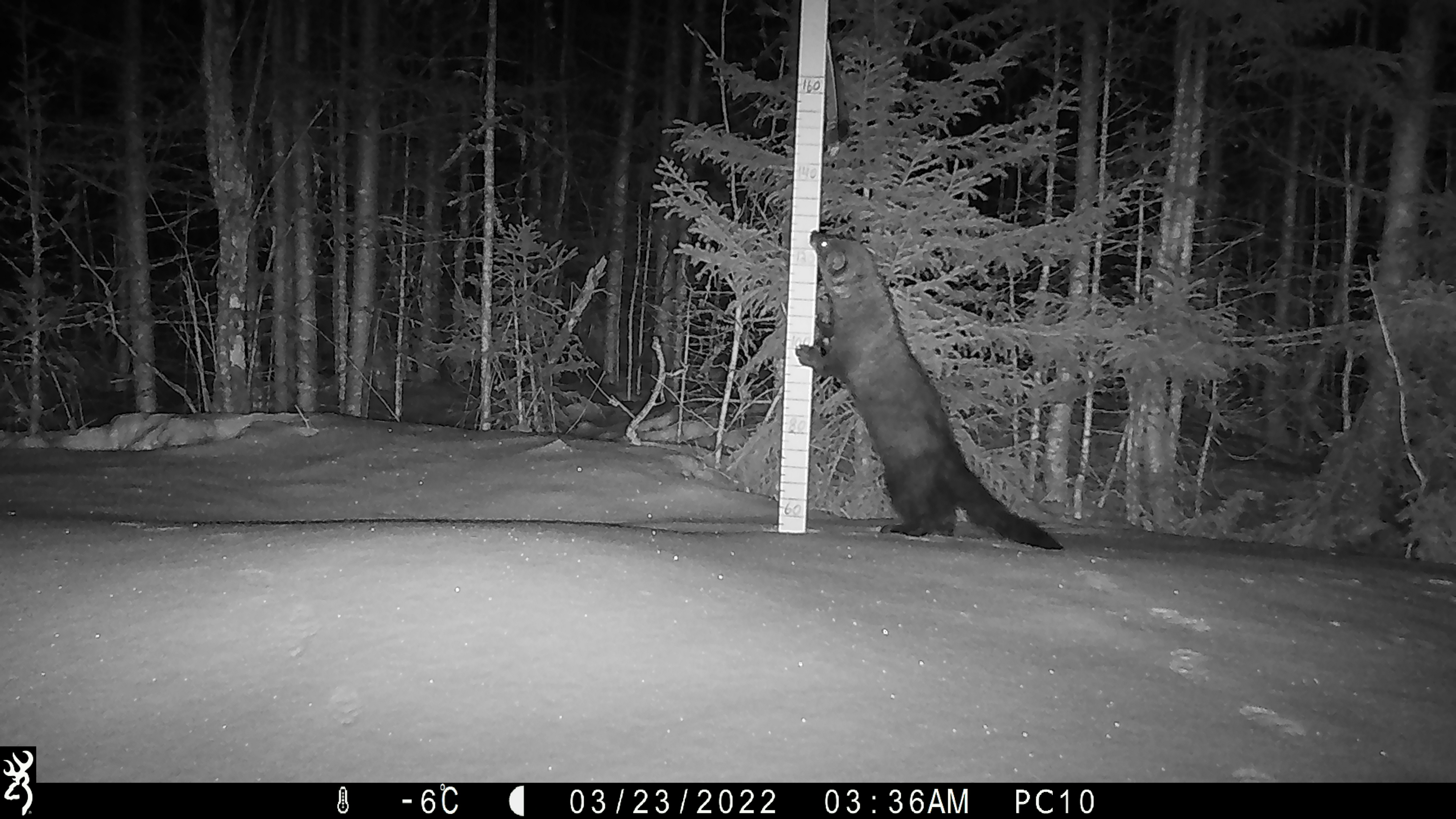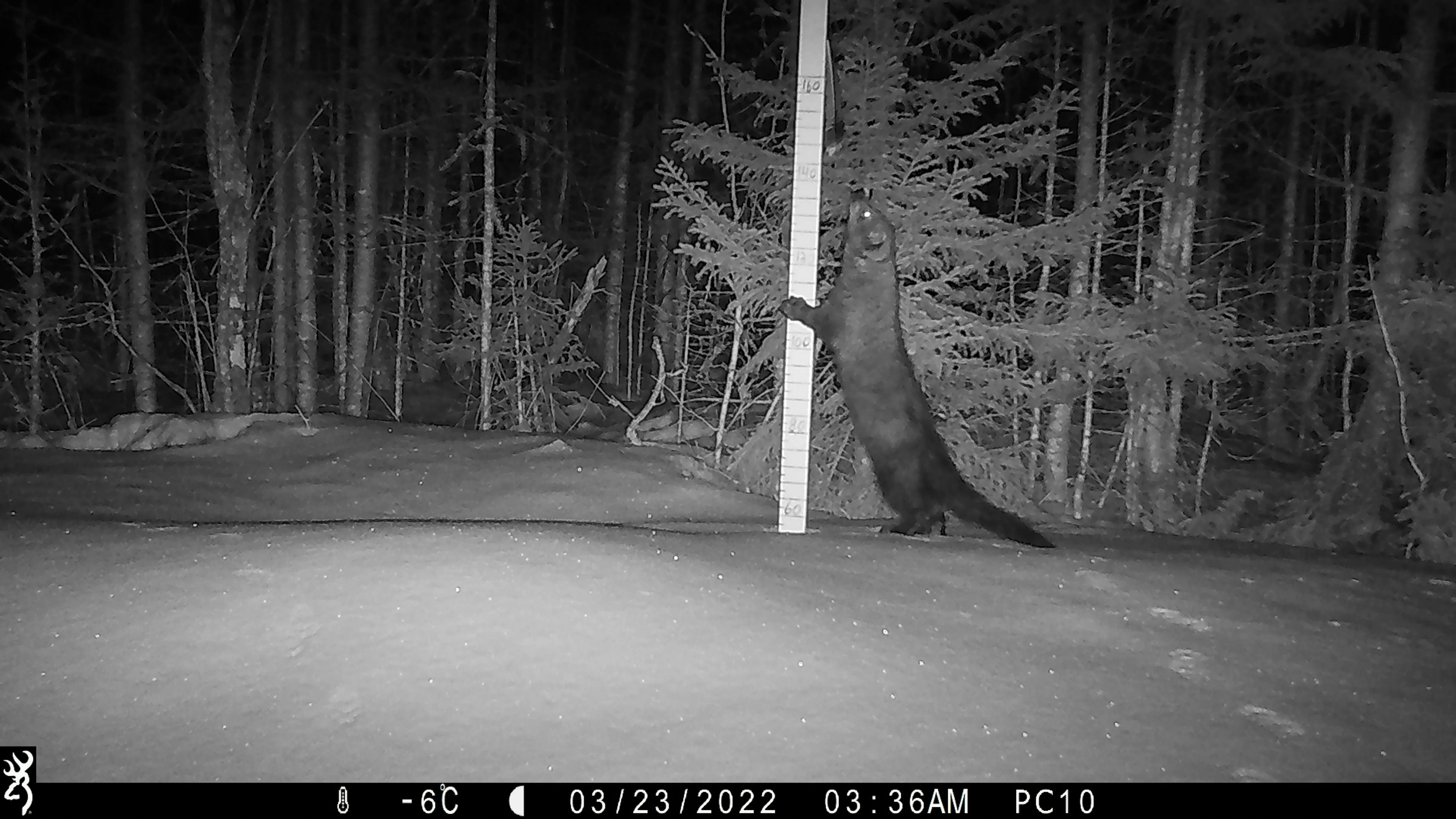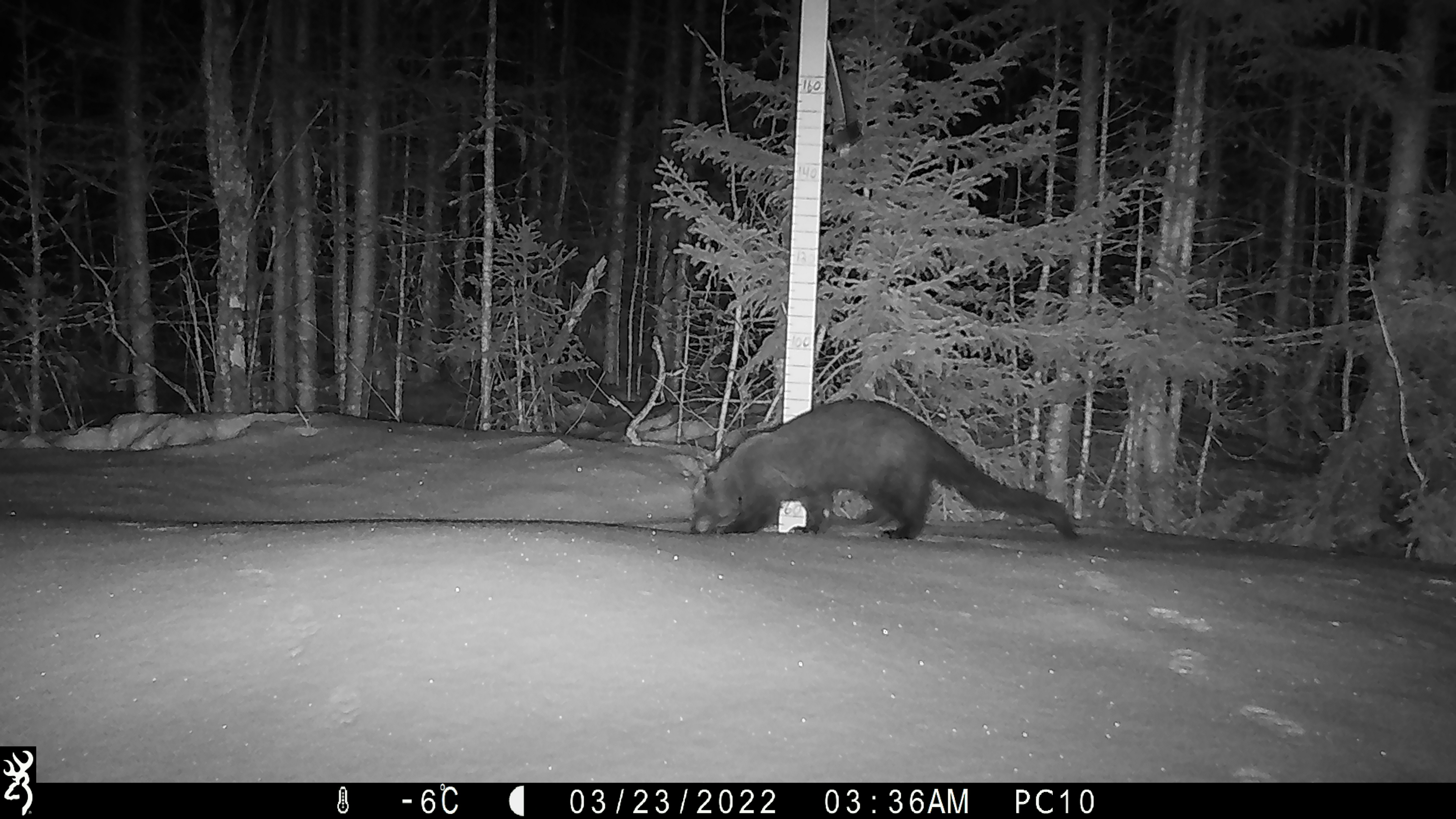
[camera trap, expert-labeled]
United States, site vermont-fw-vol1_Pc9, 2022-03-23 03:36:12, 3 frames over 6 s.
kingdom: Animalia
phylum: Chordata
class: Mammalia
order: Carnivora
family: Mustelidae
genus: Pekania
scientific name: Pekania pennanti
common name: fisher